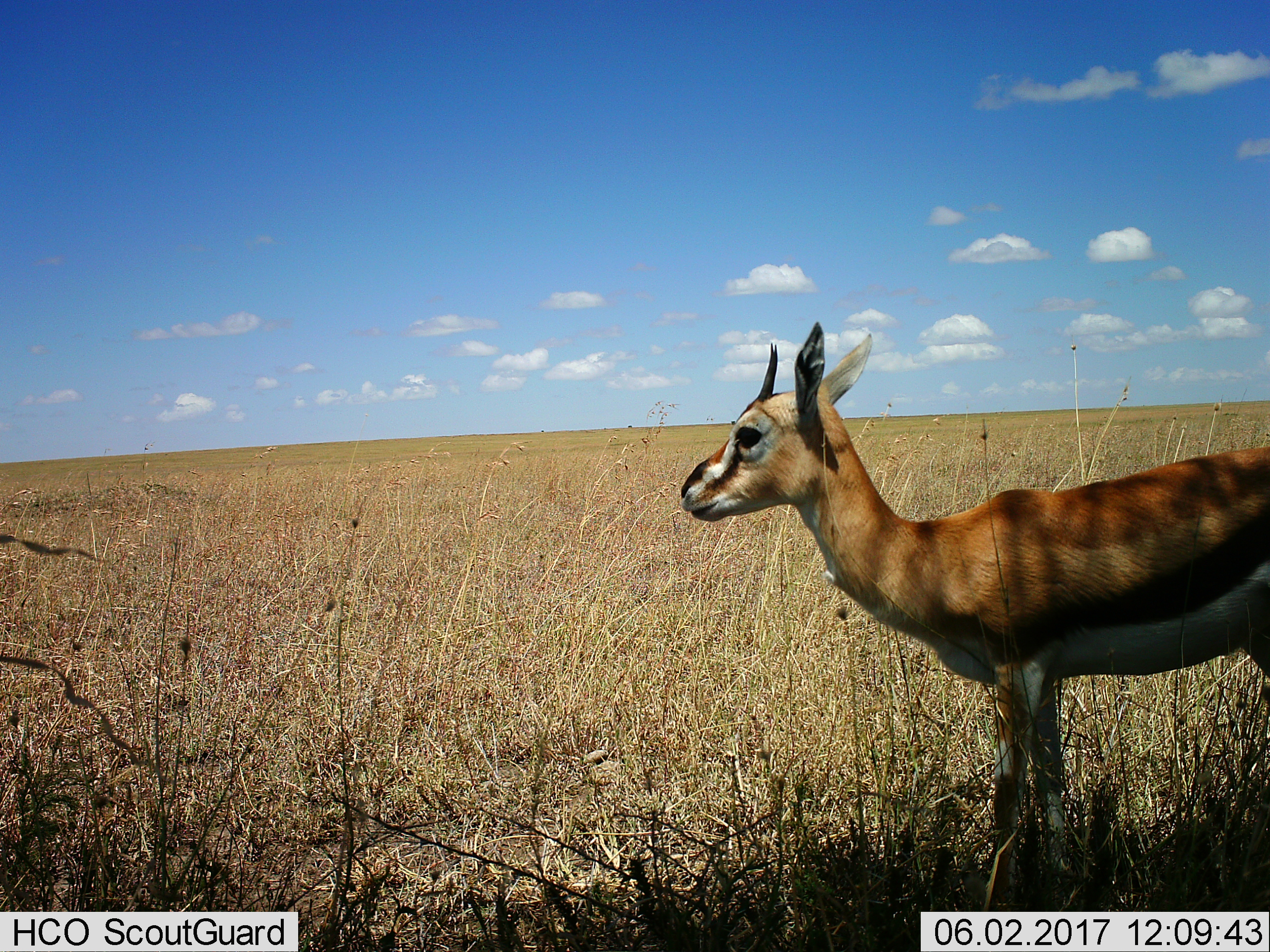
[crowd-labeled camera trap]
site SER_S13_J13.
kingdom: Animalia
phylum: Chordata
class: Mammalia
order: Artiodactyla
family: Bovidae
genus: Eudorcas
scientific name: Eudorcas thomsonii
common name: thomson's gazelle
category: gazellethomsons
Gazellethomsons (thomson's gazelle) (Eudorcas thomsonii), count 1. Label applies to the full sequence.